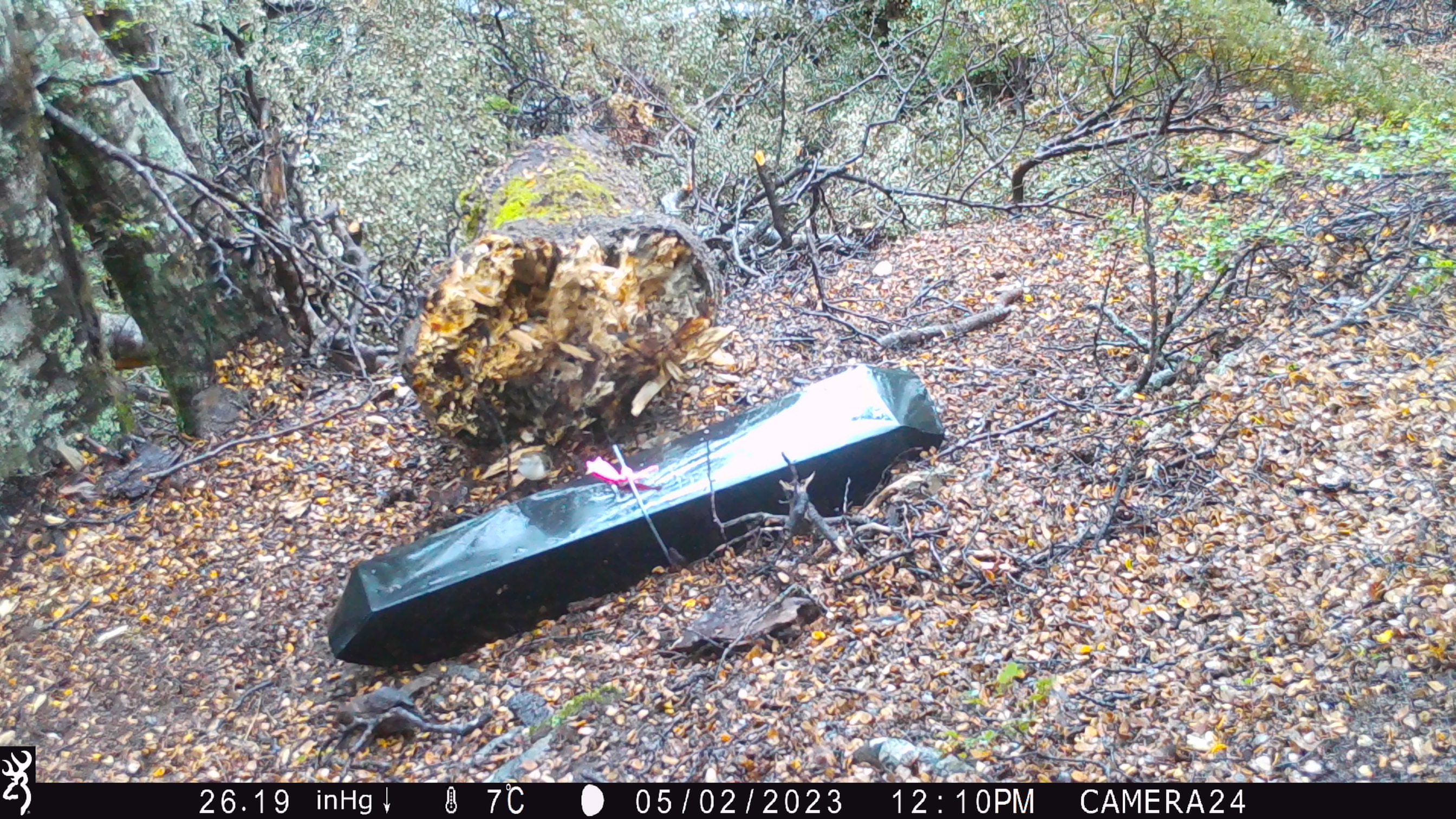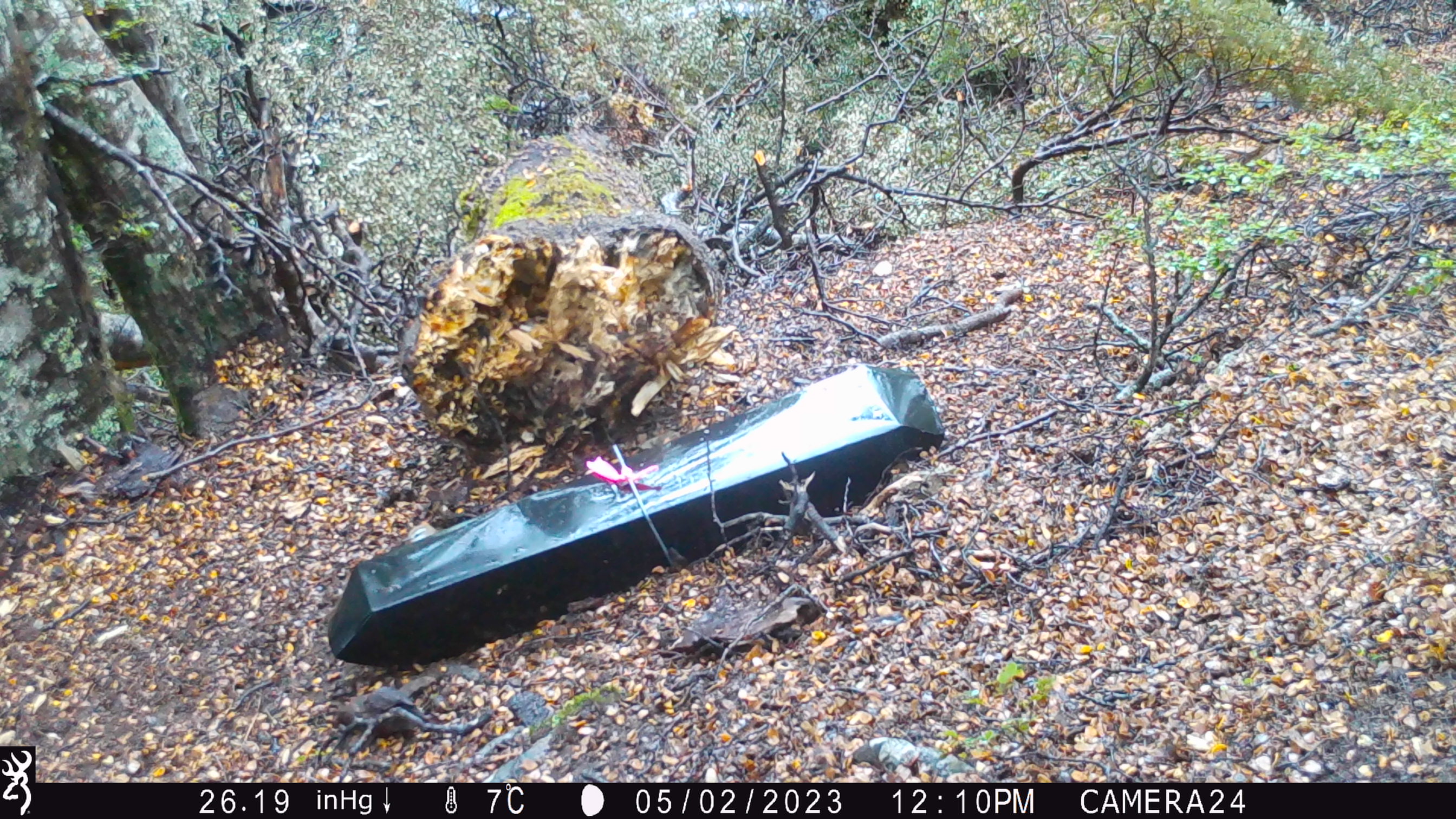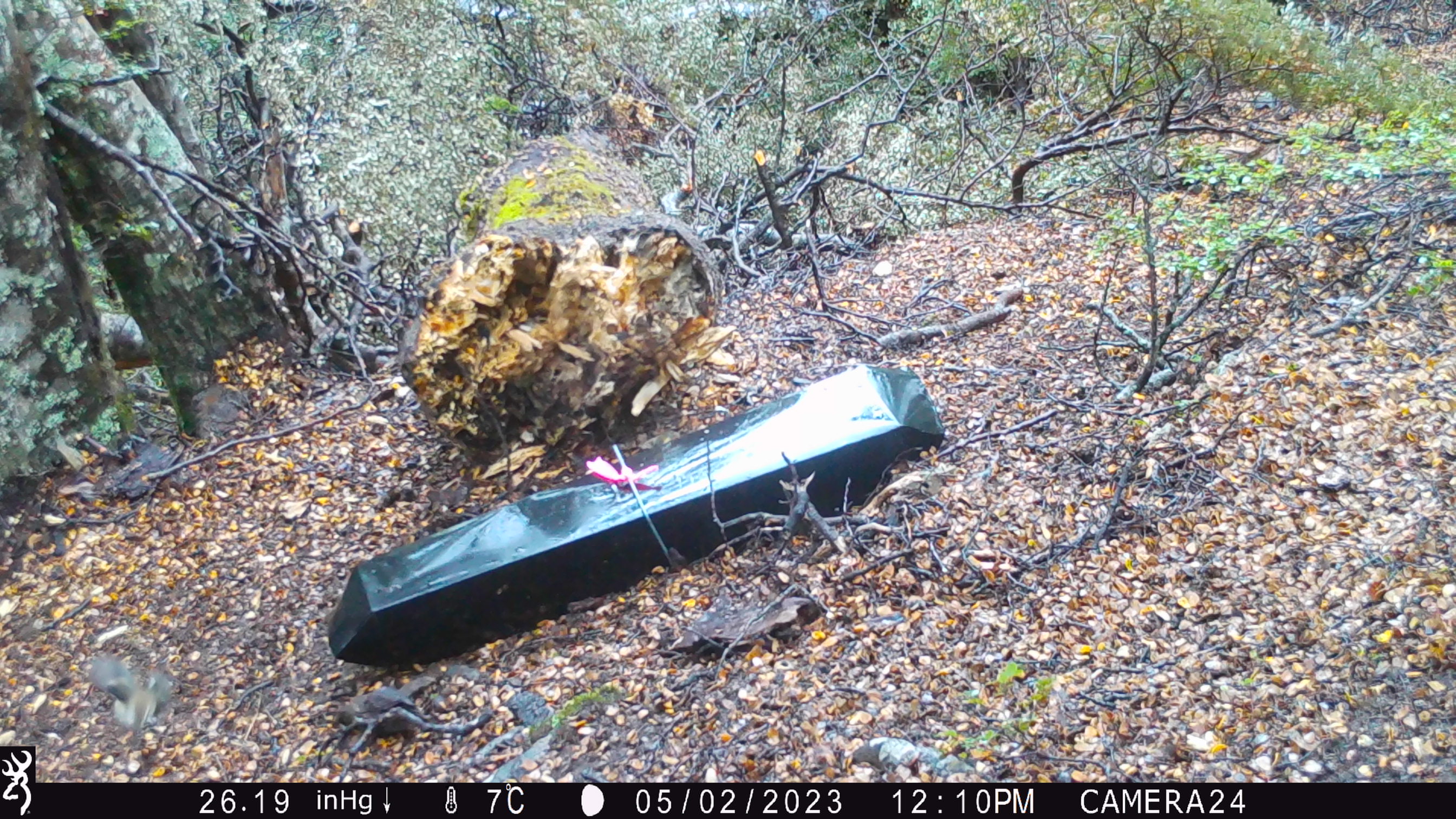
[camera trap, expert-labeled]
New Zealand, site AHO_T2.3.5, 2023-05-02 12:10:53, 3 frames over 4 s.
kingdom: Animalia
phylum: Chordata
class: Aves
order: Passeriformes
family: Acanthisittidae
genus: Acanthisitta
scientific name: Acanthisitta chloris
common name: rifleman